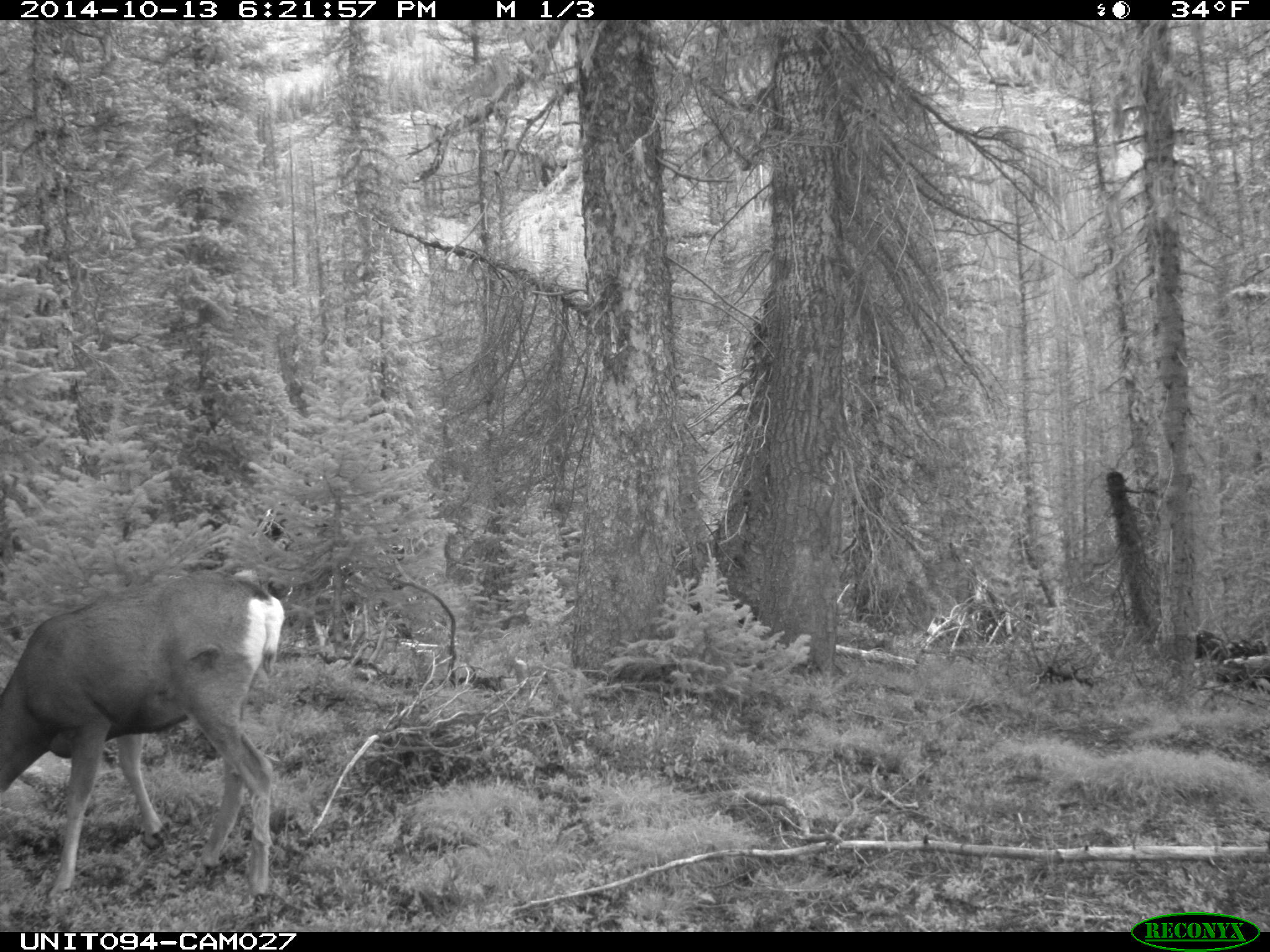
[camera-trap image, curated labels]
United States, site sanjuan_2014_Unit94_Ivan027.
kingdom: Animalia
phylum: Chordata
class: Mammalia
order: Artiodactyla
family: Cervidae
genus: Odocoileus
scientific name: Odocoileus hemionus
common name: mule deer